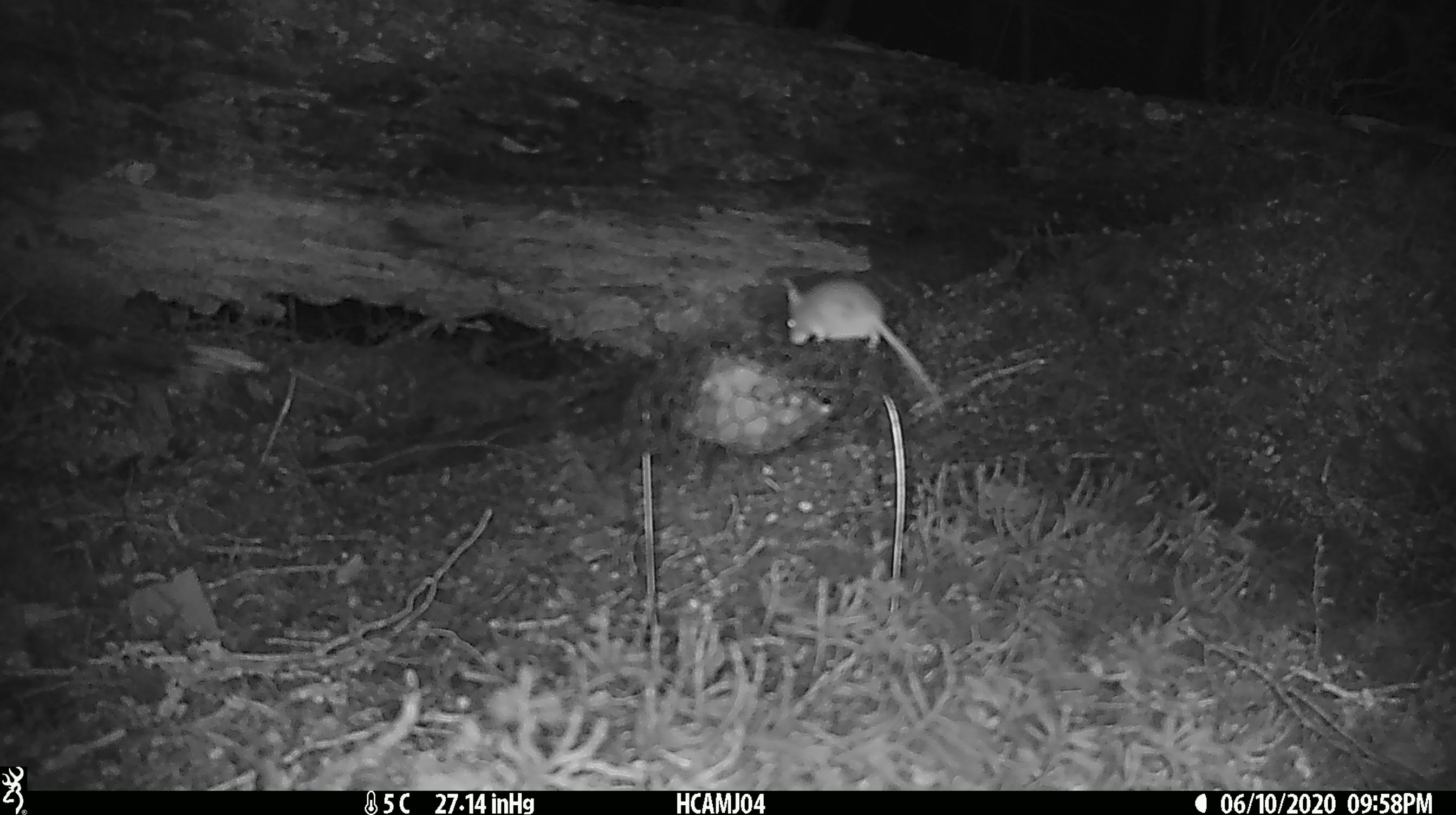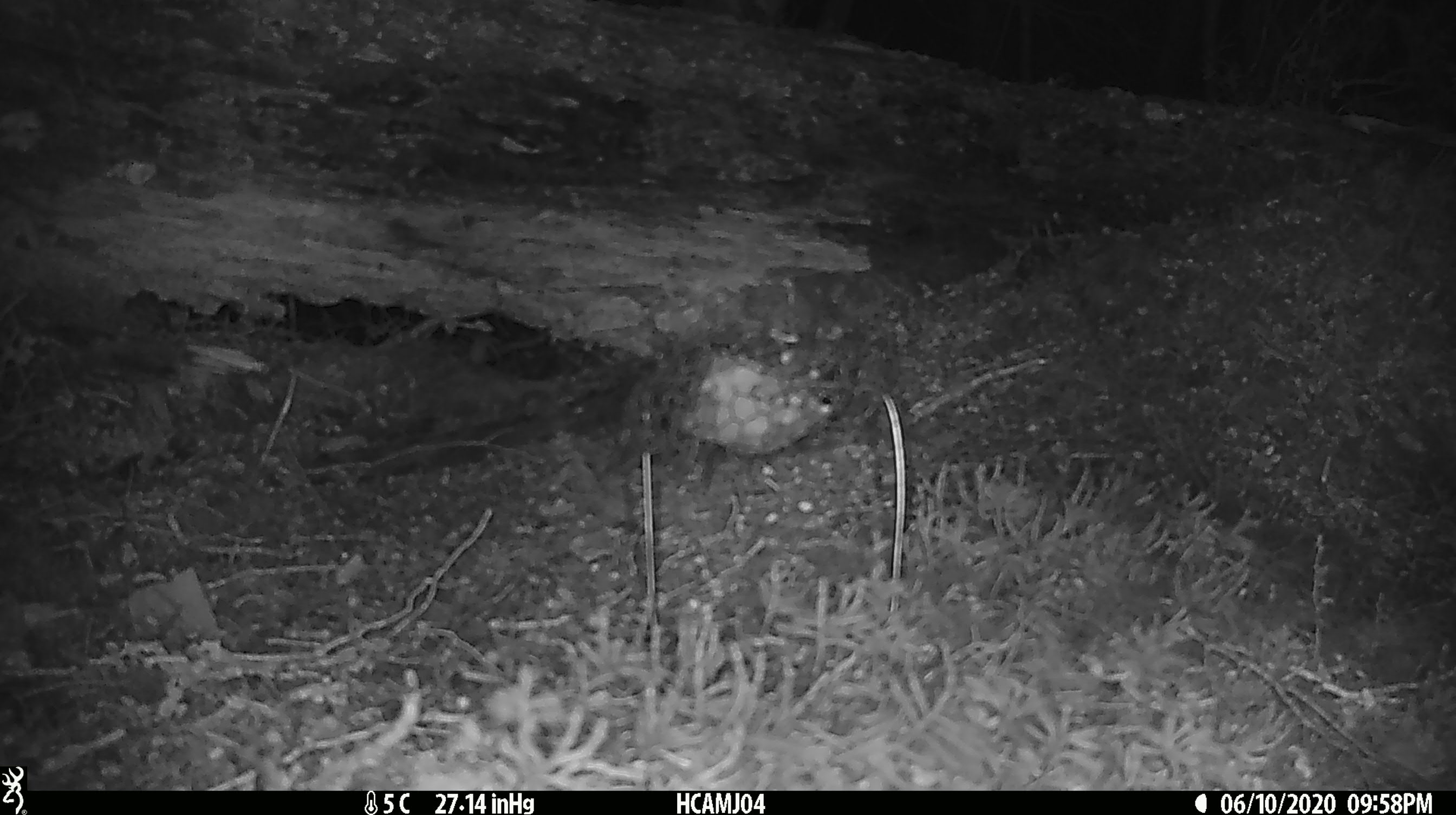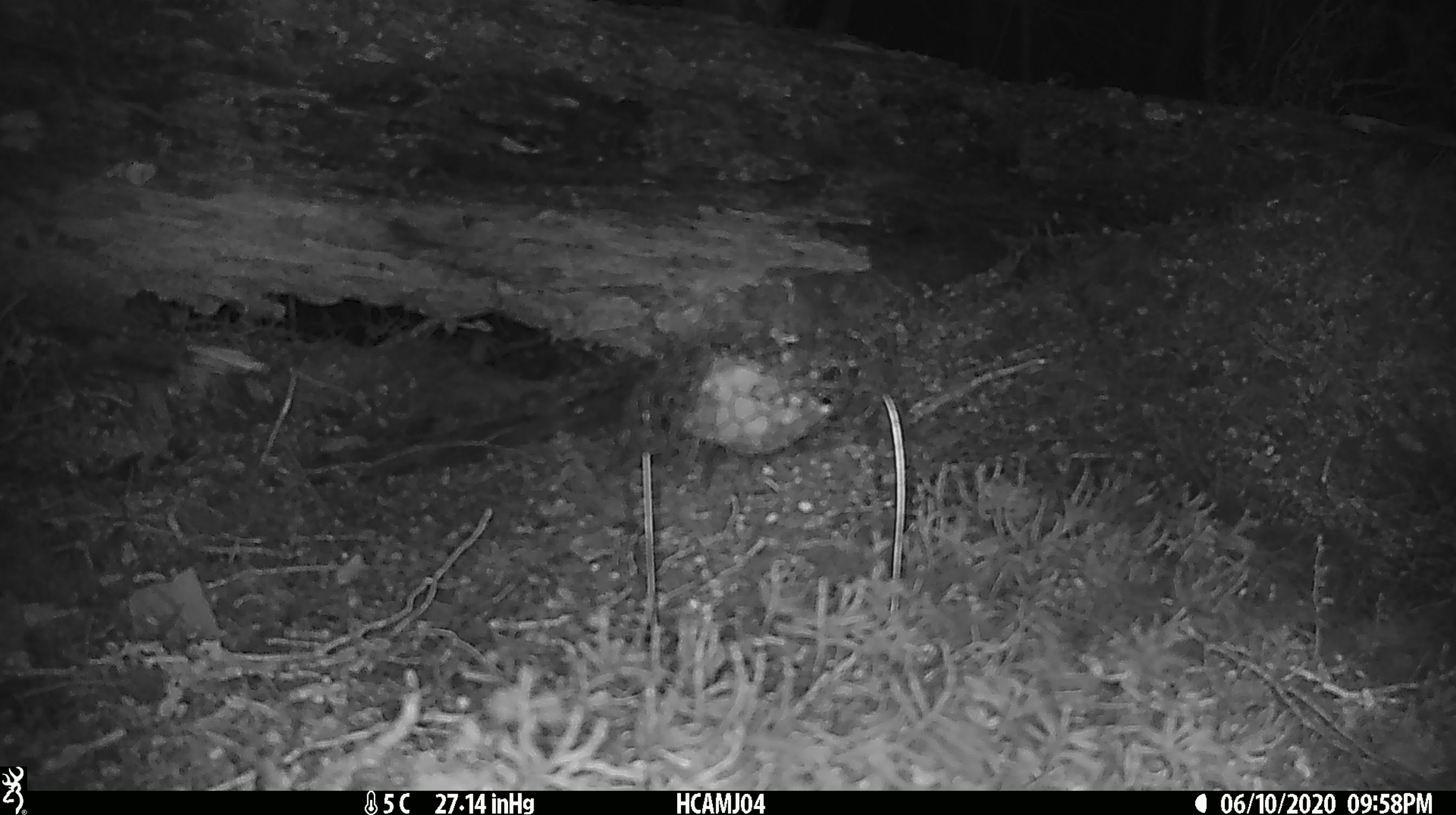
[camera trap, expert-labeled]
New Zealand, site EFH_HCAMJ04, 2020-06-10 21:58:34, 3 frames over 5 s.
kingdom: Animalia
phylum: Chordata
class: Mammalia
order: Rodentia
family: Muridae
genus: Mus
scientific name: Mus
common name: mouse